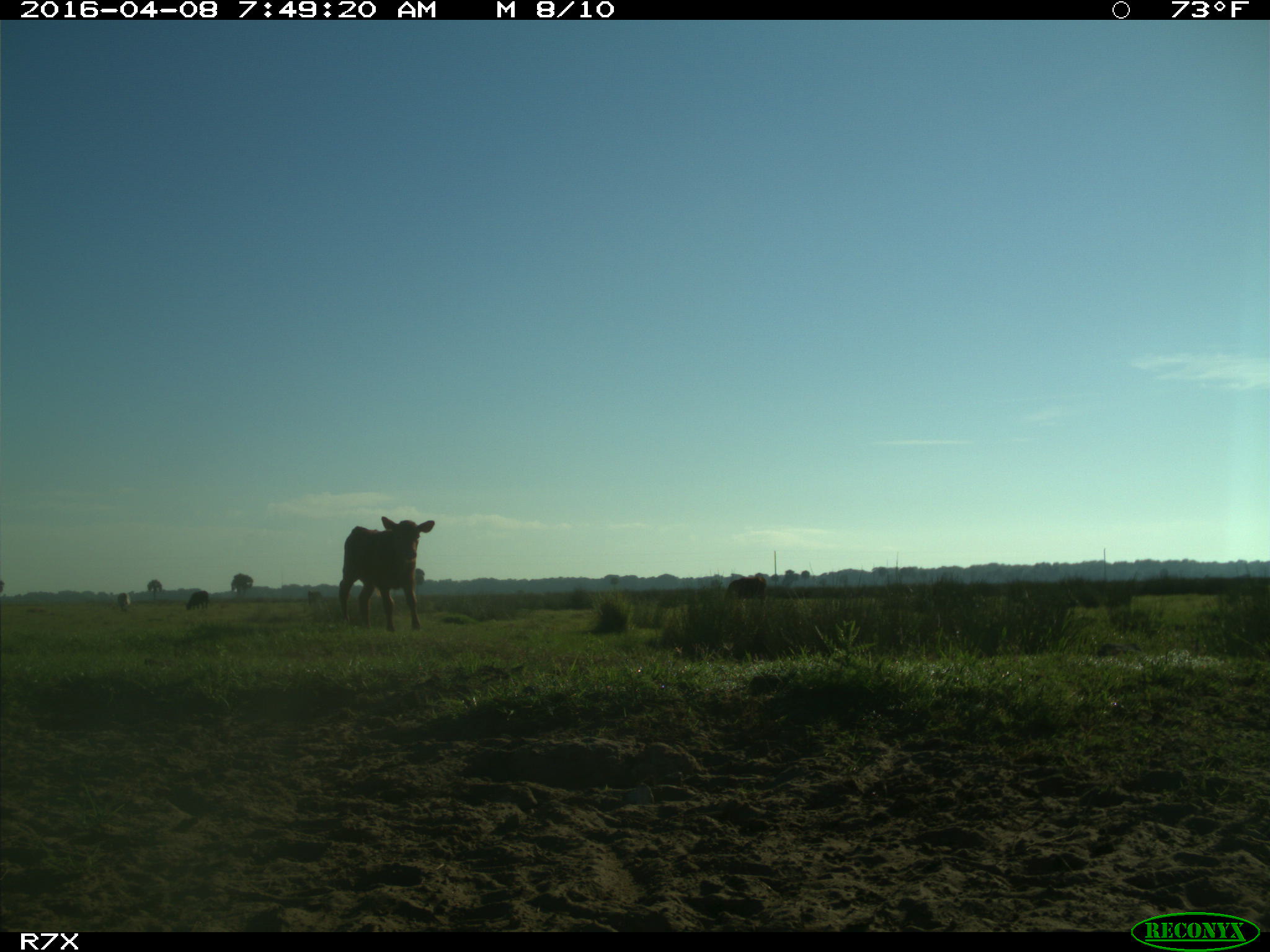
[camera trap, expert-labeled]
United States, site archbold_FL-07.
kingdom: Animalia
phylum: Chordata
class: Mammalia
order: Artiodactyla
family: Bovidae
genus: Bos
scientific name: Bos taurus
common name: domestic cow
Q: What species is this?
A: Bos taurus (domestic cow).